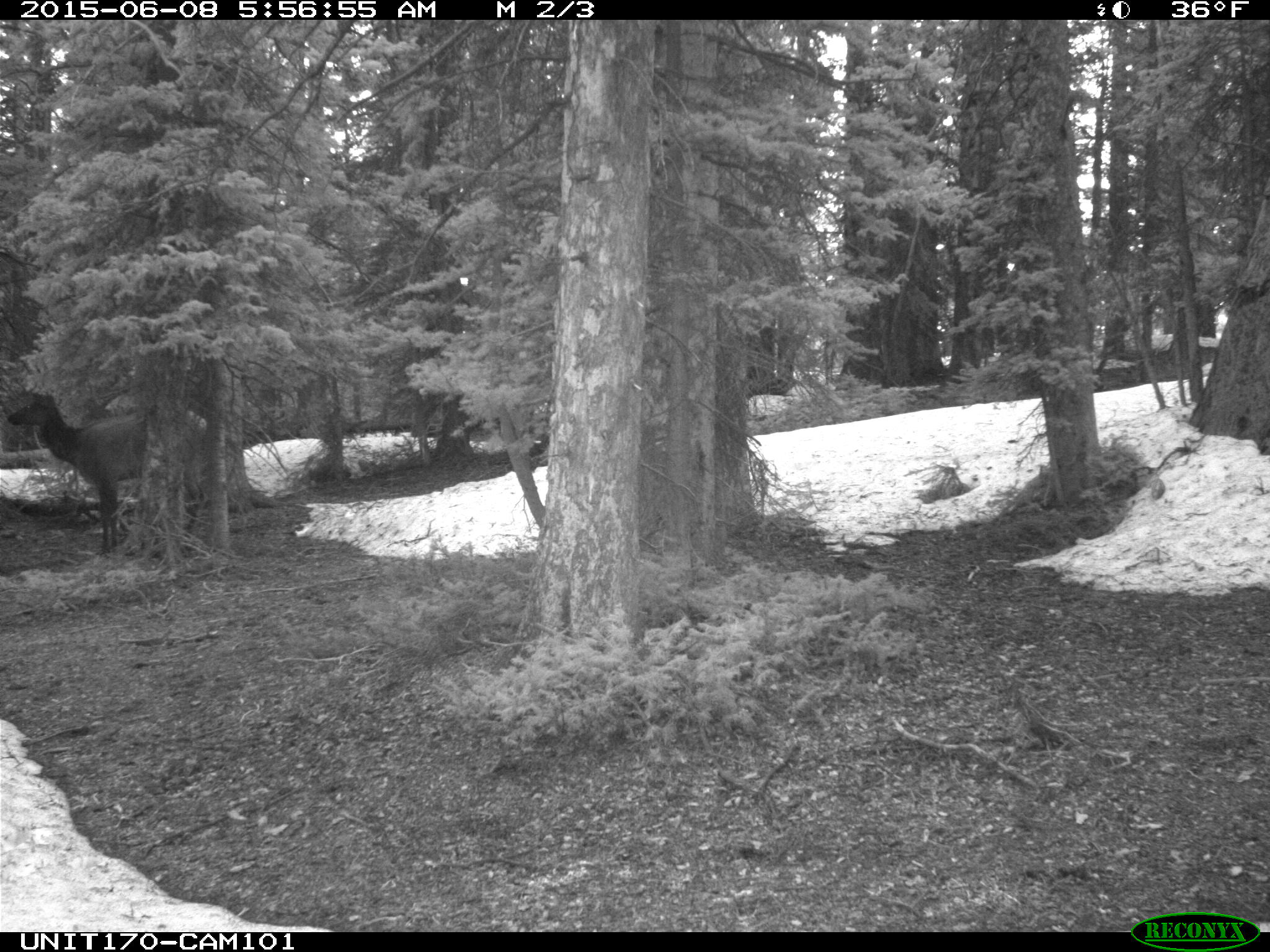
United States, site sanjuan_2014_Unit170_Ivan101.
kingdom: Animalia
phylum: Chordata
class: Mammalia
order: Artiodactyla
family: Cervidae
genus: Cervus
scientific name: Cervus elaphus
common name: red deer